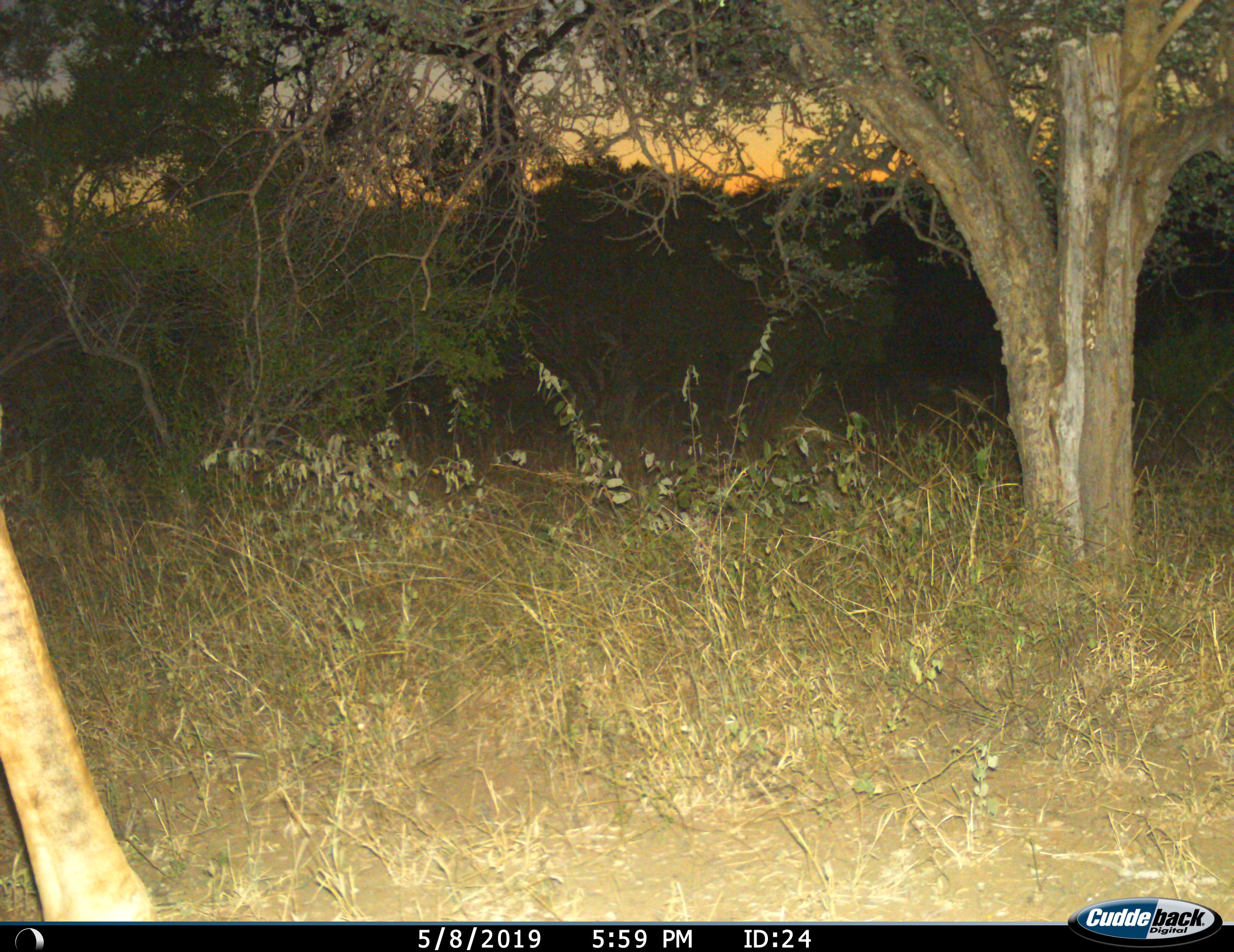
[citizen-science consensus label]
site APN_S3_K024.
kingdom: Animalia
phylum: Chordata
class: Mammalia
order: Artiodactyla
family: Giraffidae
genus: Giraffa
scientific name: Giraffa camelopardalis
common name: giraffe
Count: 1.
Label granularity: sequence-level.